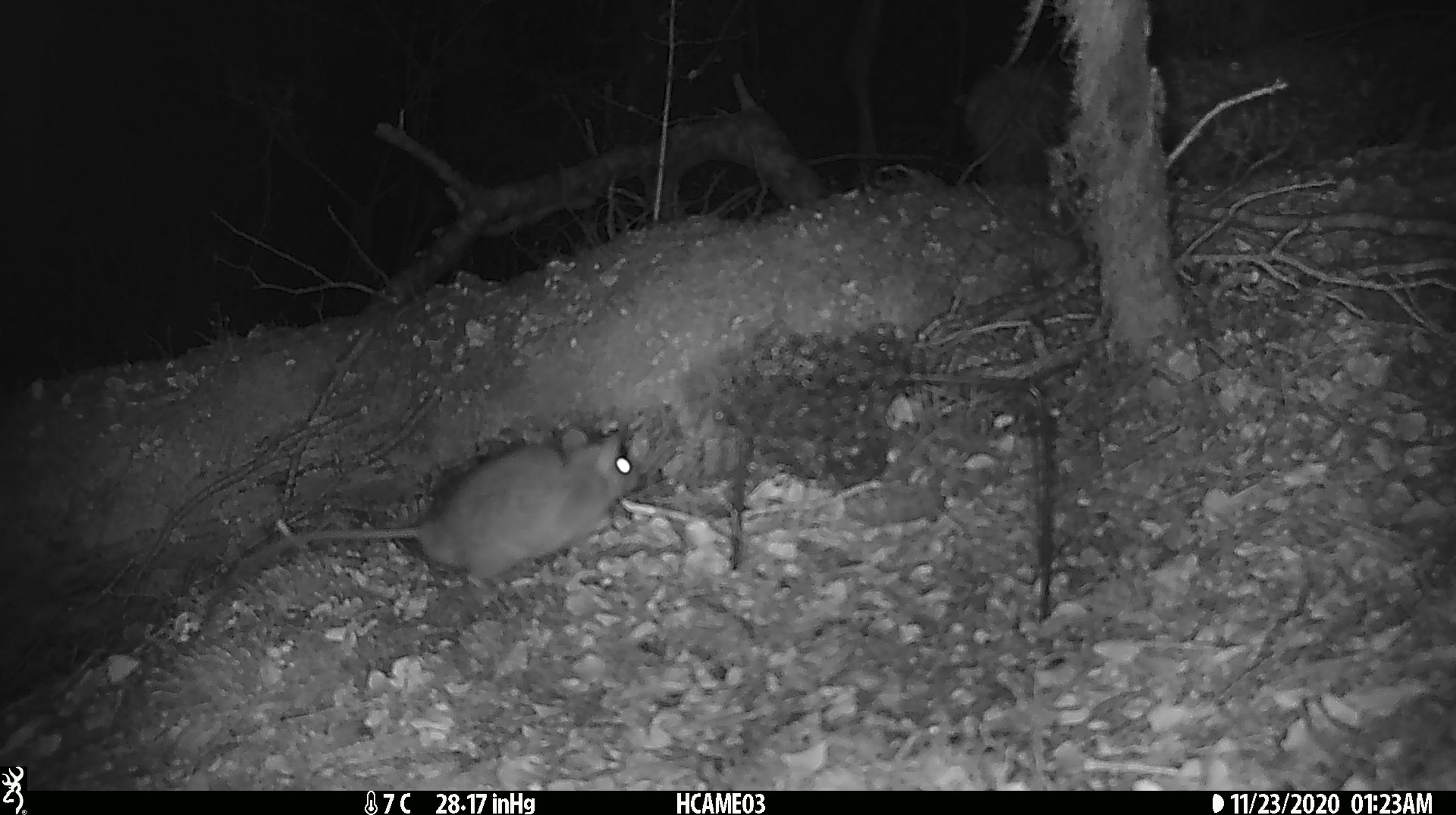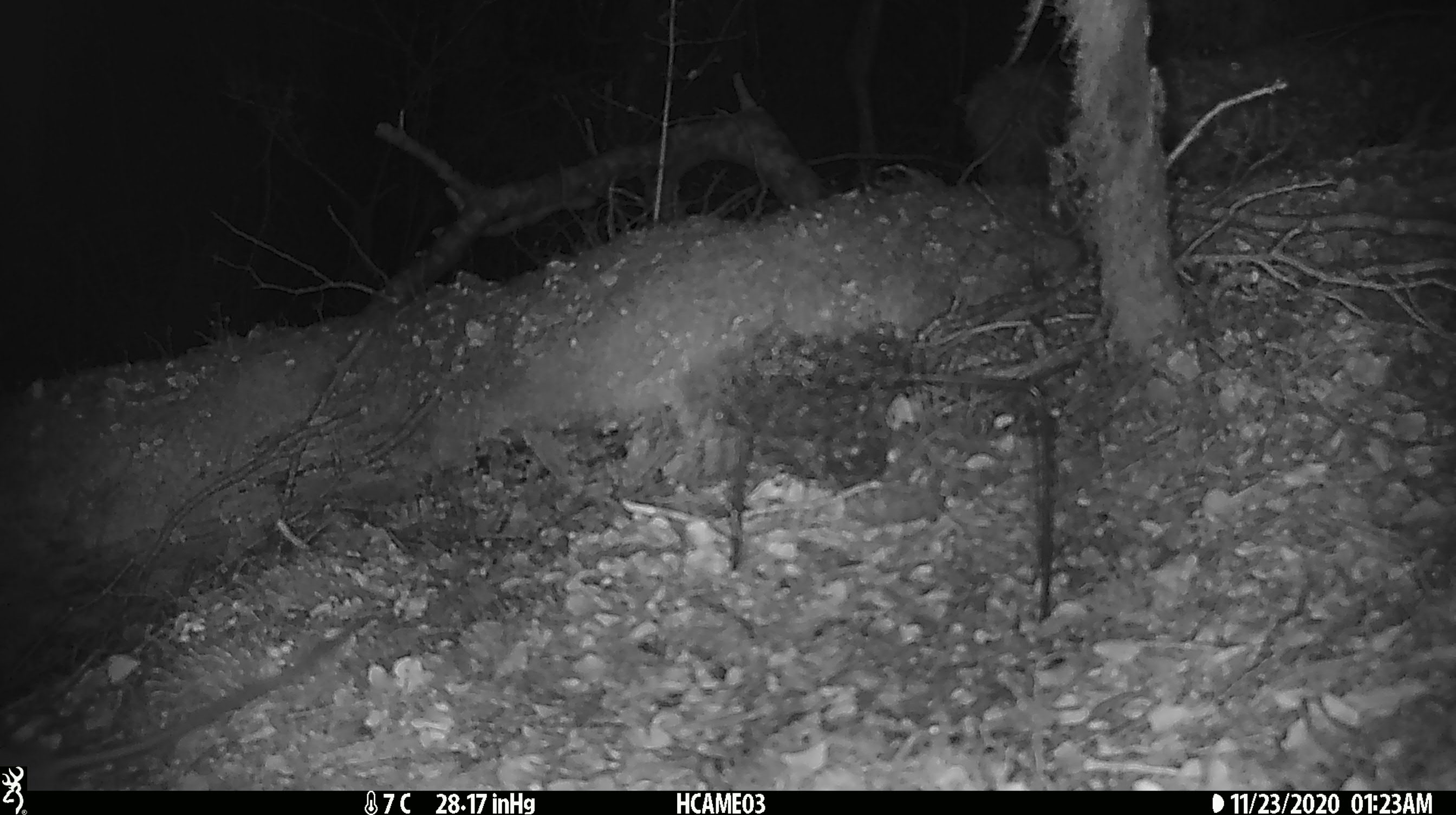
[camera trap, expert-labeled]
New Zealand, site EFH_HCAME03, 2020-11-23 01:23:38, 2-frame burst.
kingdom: Animalia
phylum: Chordata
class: Mammalia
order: Rodentia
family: Muridae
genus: Rattus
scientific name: Rattus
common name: rat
Rat (Rattus).